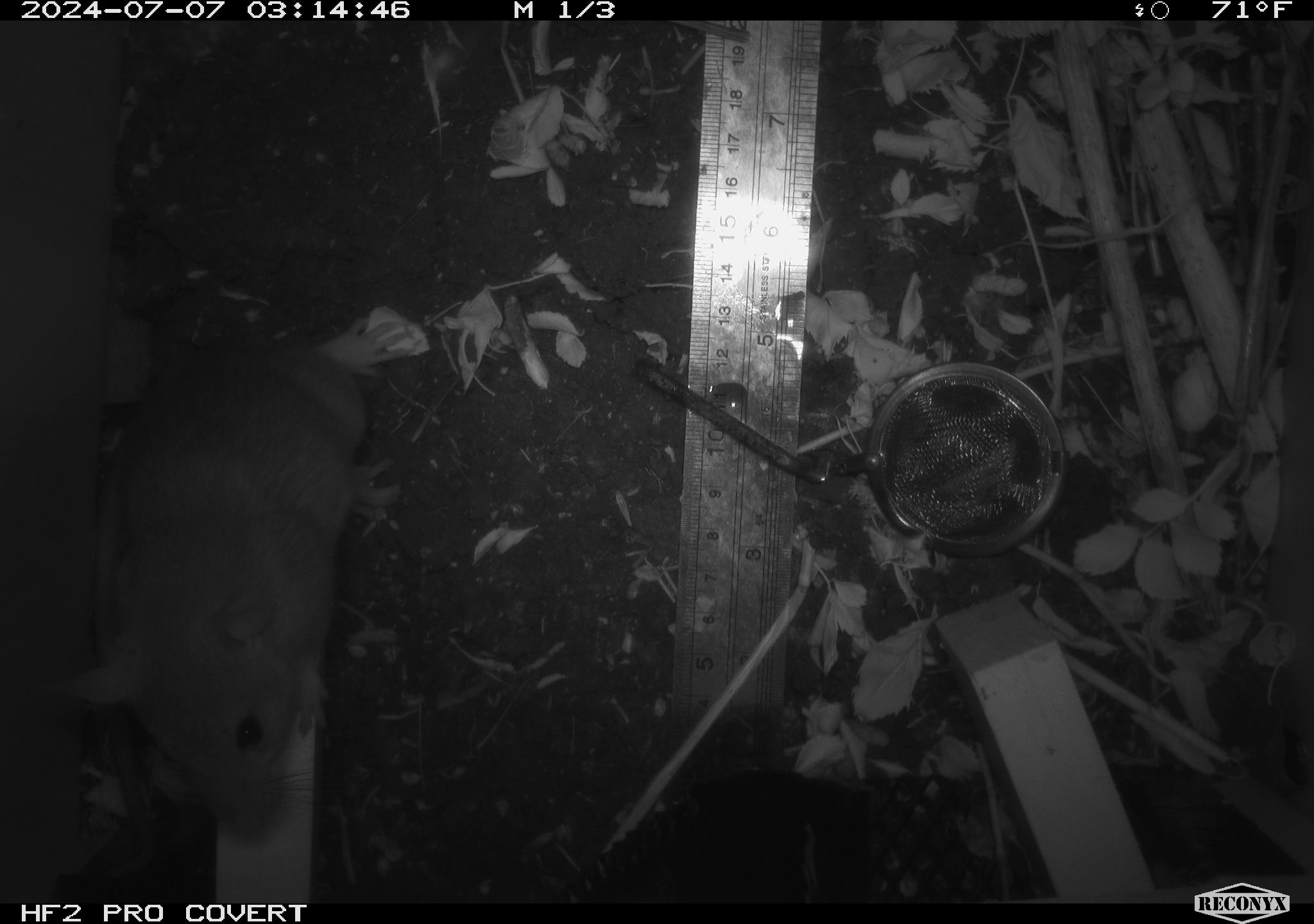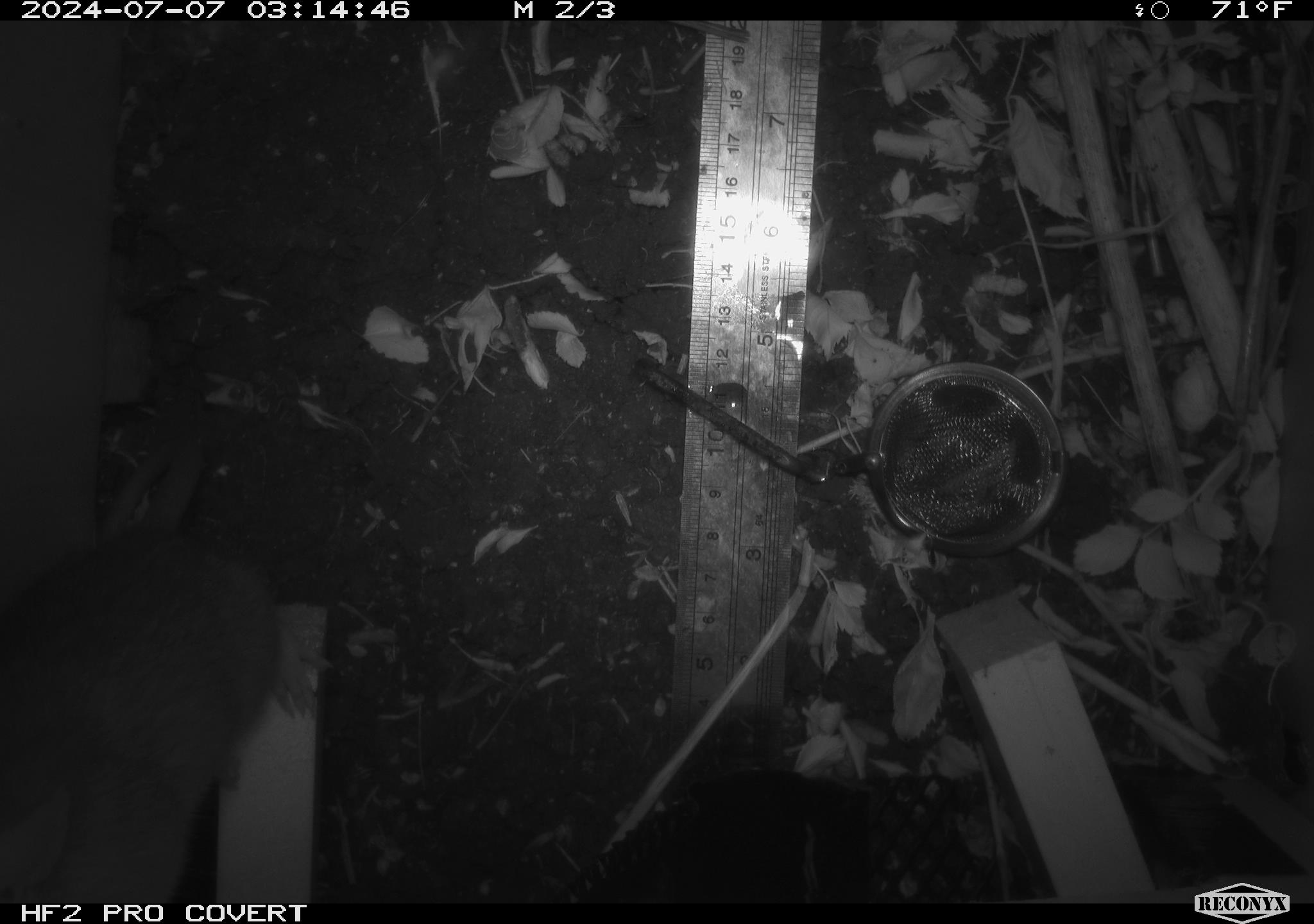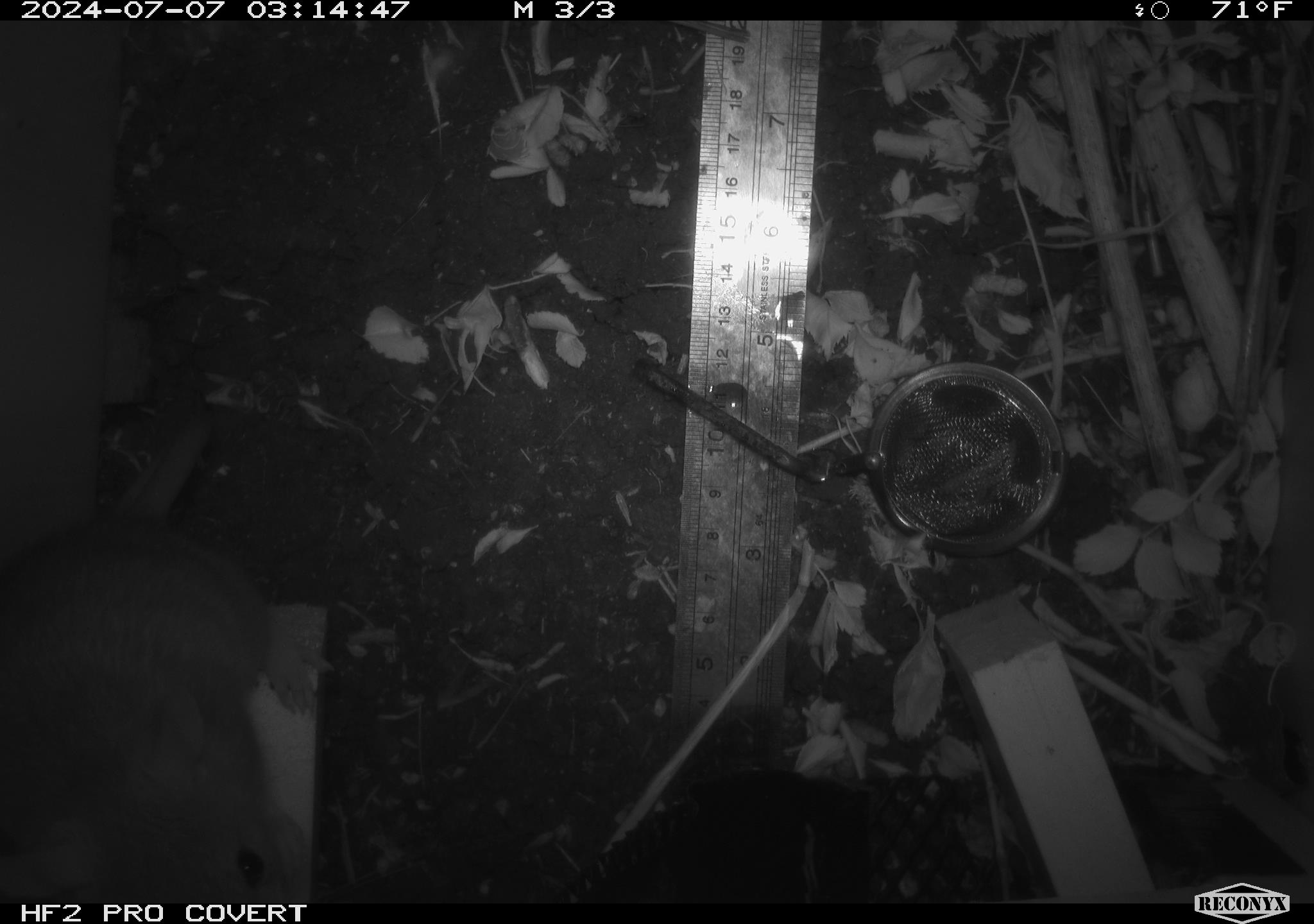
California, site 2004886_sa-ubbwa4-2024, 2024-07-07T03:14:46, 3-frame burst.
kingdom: Animalia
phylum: Chordata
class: Mammalia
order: Rodentia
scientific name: Rodentia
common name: woodrat or rat or mouse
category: woodrat or rat or mouse species